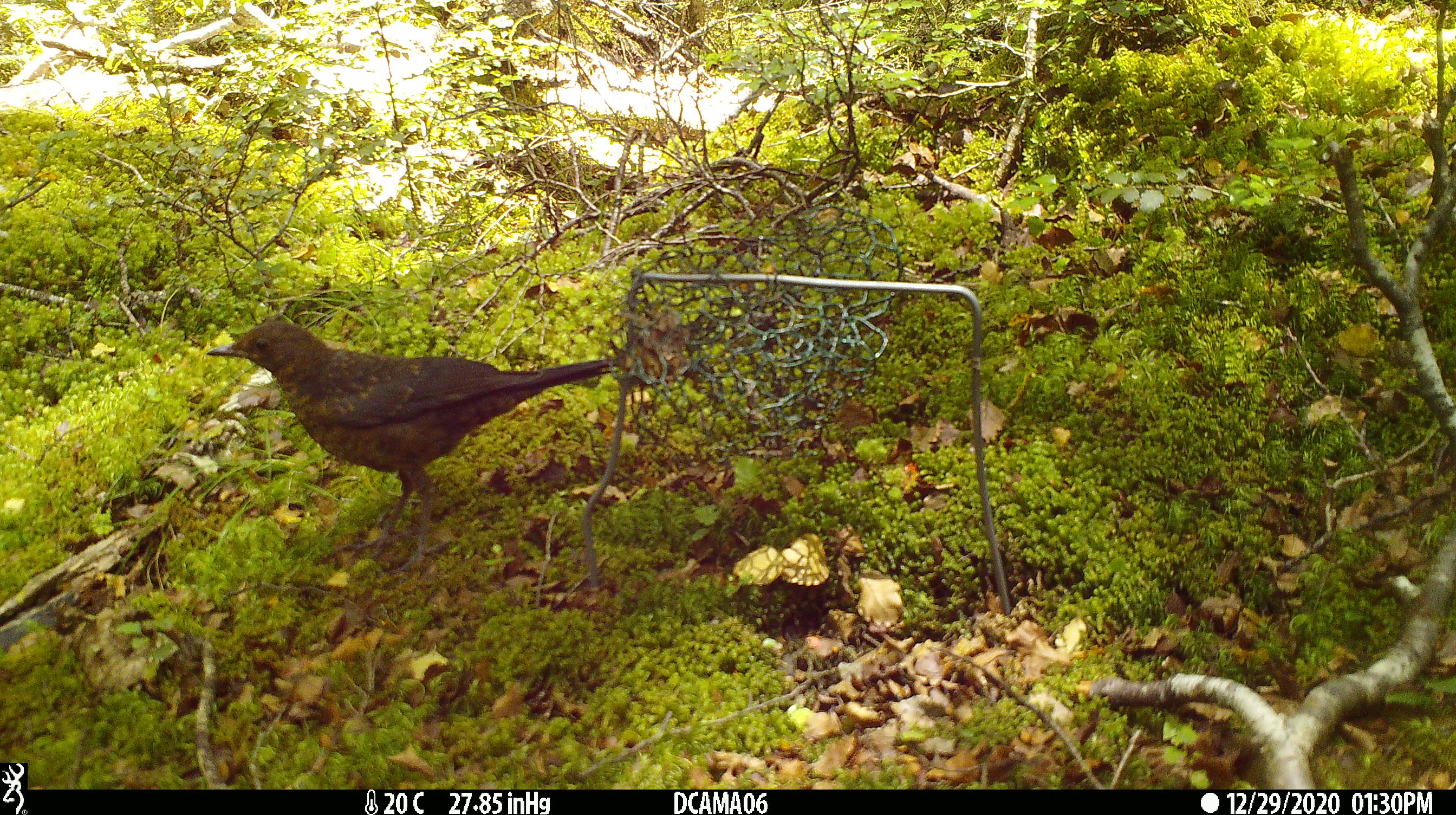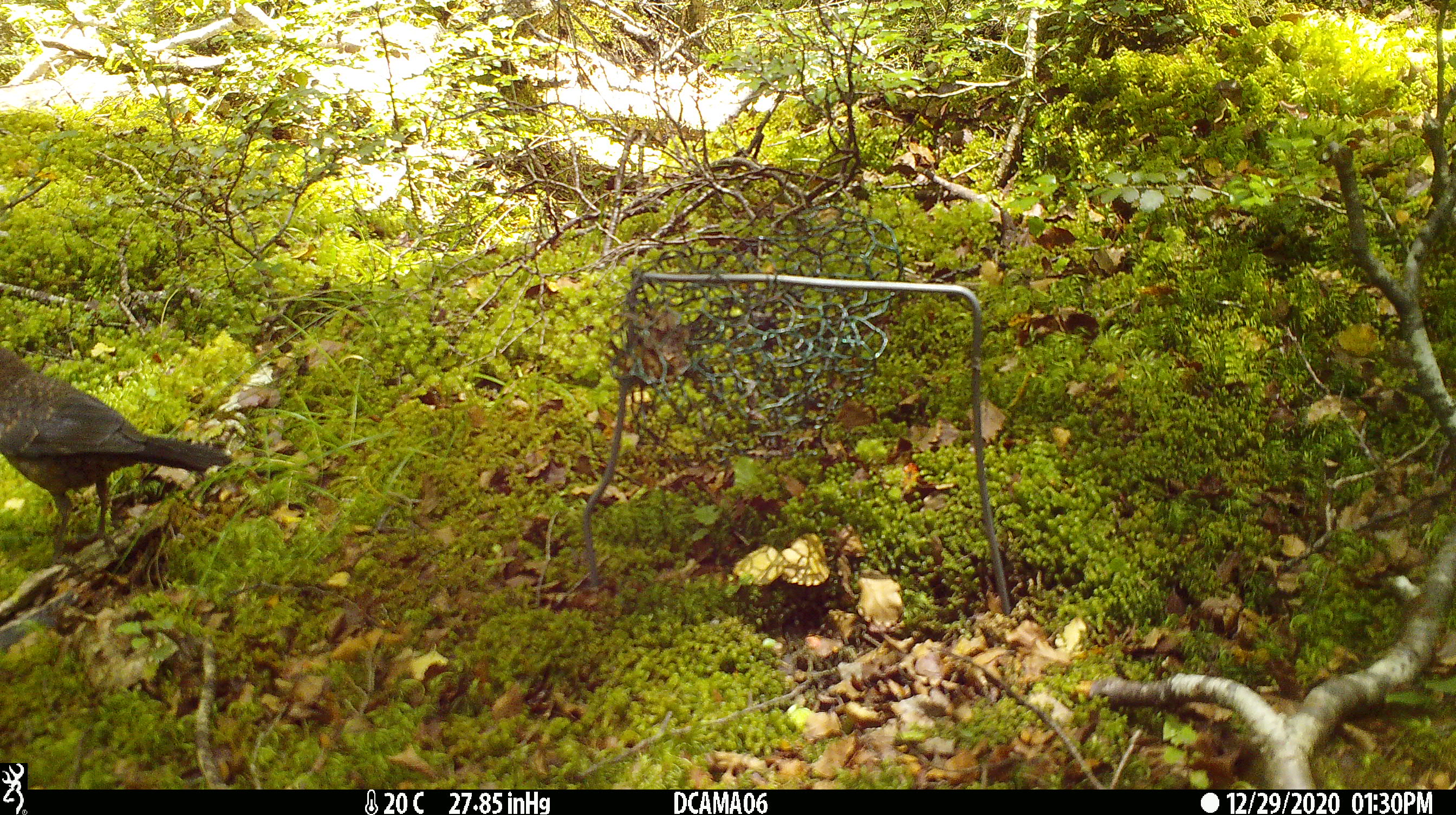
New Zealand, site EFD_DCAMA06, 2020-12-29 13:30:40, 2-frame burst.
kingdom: Animalia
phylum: Chordata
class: Aves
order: Passeriformes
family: Turdidae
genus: Turdus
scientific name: Turdus philomelos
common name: song thrush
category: thrush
Thrush (song thrush) (Turdus philomelos).